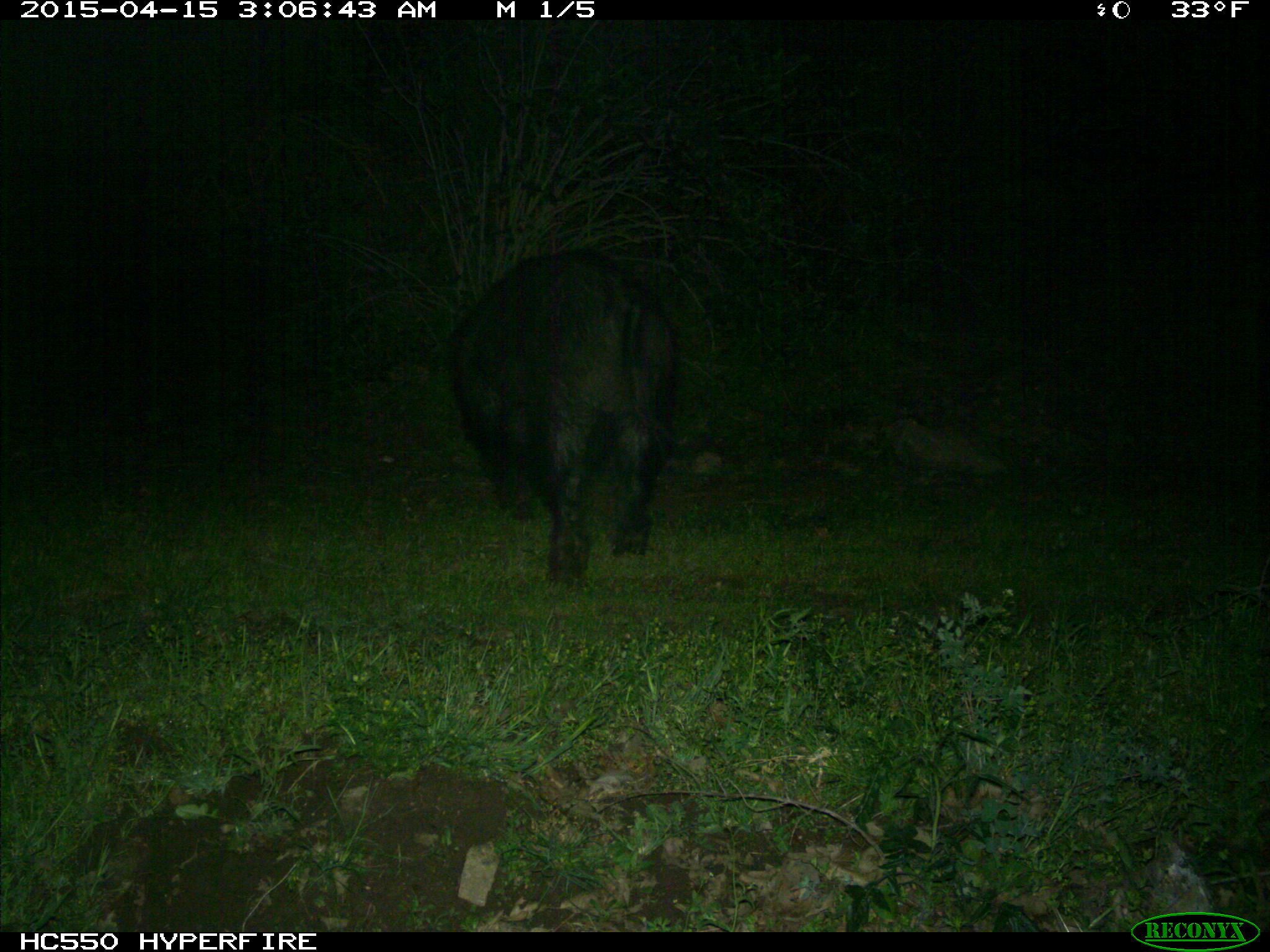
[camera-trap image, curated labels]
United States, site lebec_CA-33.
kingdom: Animalia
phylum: Chordata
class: Mammalia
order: Artiodactyla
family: Suidae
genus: Sus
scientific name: Sus scrofa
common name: wild boar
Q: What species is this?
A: Sus scrofa (wild boar).